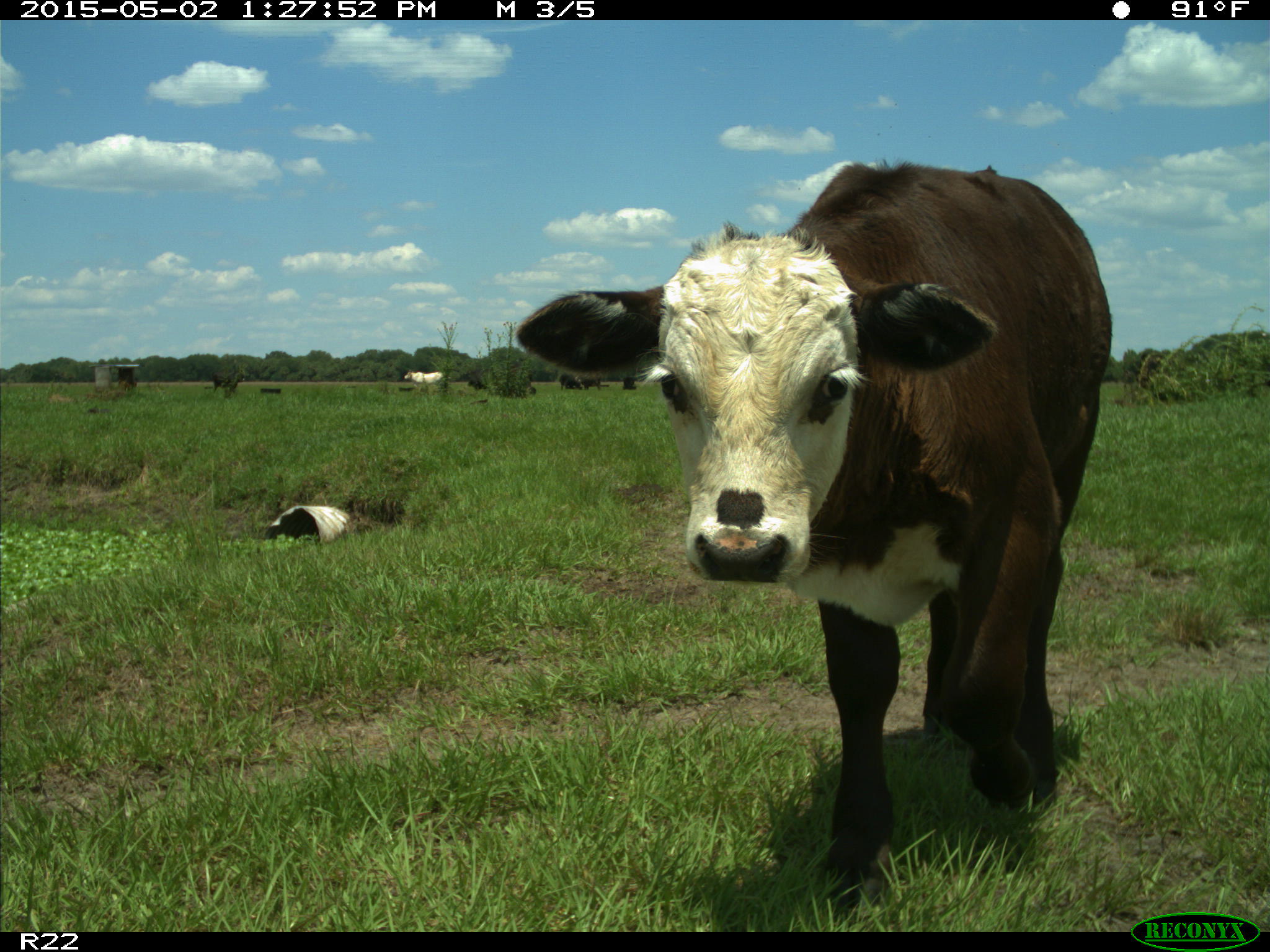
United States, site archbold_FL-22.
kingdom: Animalia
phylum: Chordata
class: Mammalia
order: Artiodactyla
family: Bovidae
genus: Bos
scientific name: Bos taurus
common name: domestic cow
Bos taurus (domestic cow).